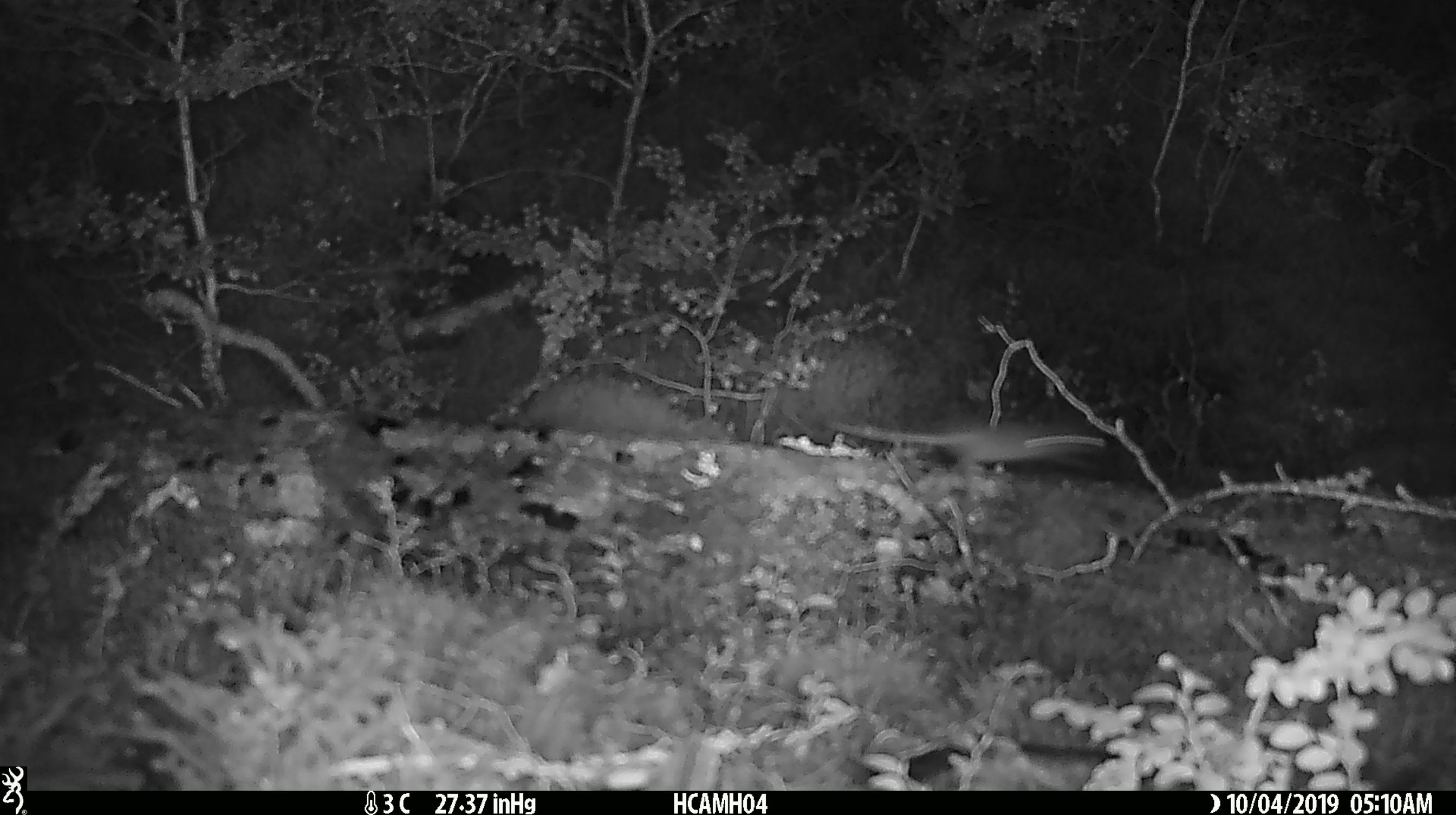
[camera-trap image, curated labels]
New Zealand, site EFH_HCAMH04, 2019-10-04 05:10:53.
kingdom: Animalia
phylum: Chordata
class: Mammalia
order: Rodentia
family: Muridae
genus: Mus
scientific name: Mus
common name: mouse